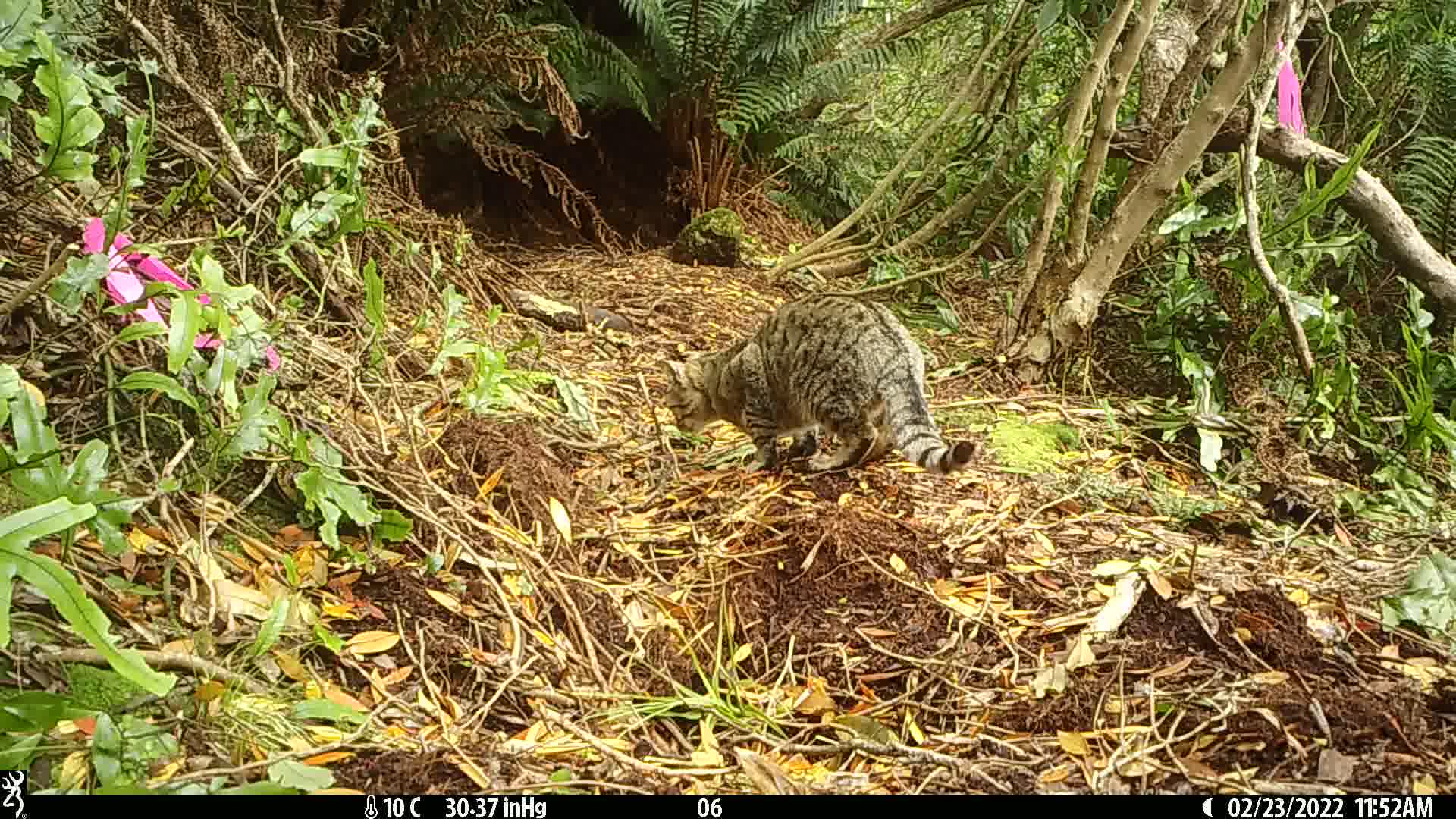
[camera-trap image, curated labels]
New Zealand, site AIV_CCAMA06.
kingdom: Animalia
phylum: Chordata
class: Mammalia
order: Carnivora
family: Felidae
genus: Felis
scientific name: Felis catus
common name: domestic cat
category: cat